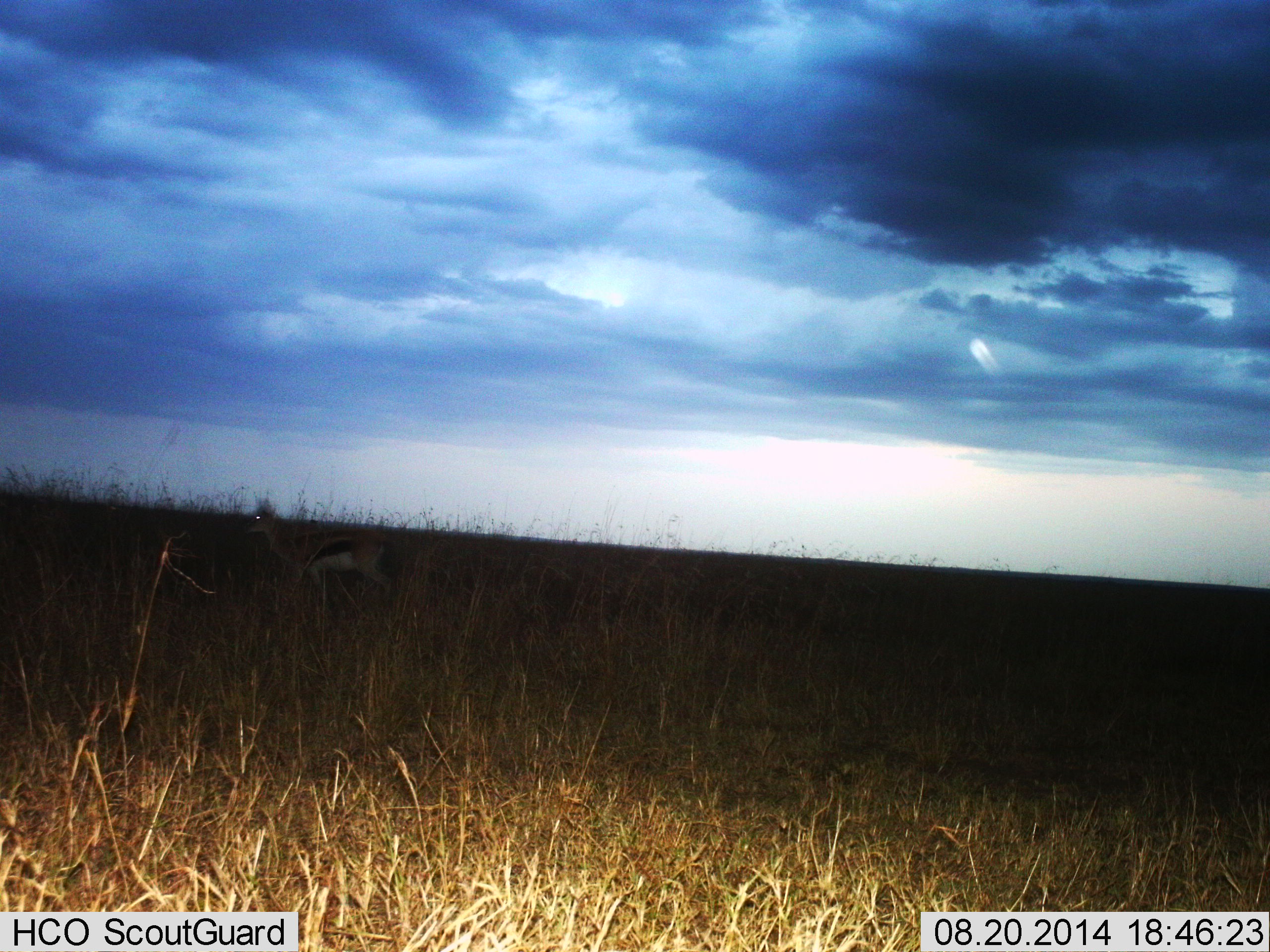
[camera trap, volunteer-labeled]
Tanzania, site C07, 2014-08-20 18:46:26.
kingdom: Animalia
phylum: Chordata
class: Mammalia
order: Artiodactyla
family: Bovidae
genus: Eudorcas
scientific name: Eudorcas thomsonii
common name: thomson's gazelle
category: gazellethomsons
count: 1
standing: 60%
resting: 0%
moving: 40%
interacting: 0%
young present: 0%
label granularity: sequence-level